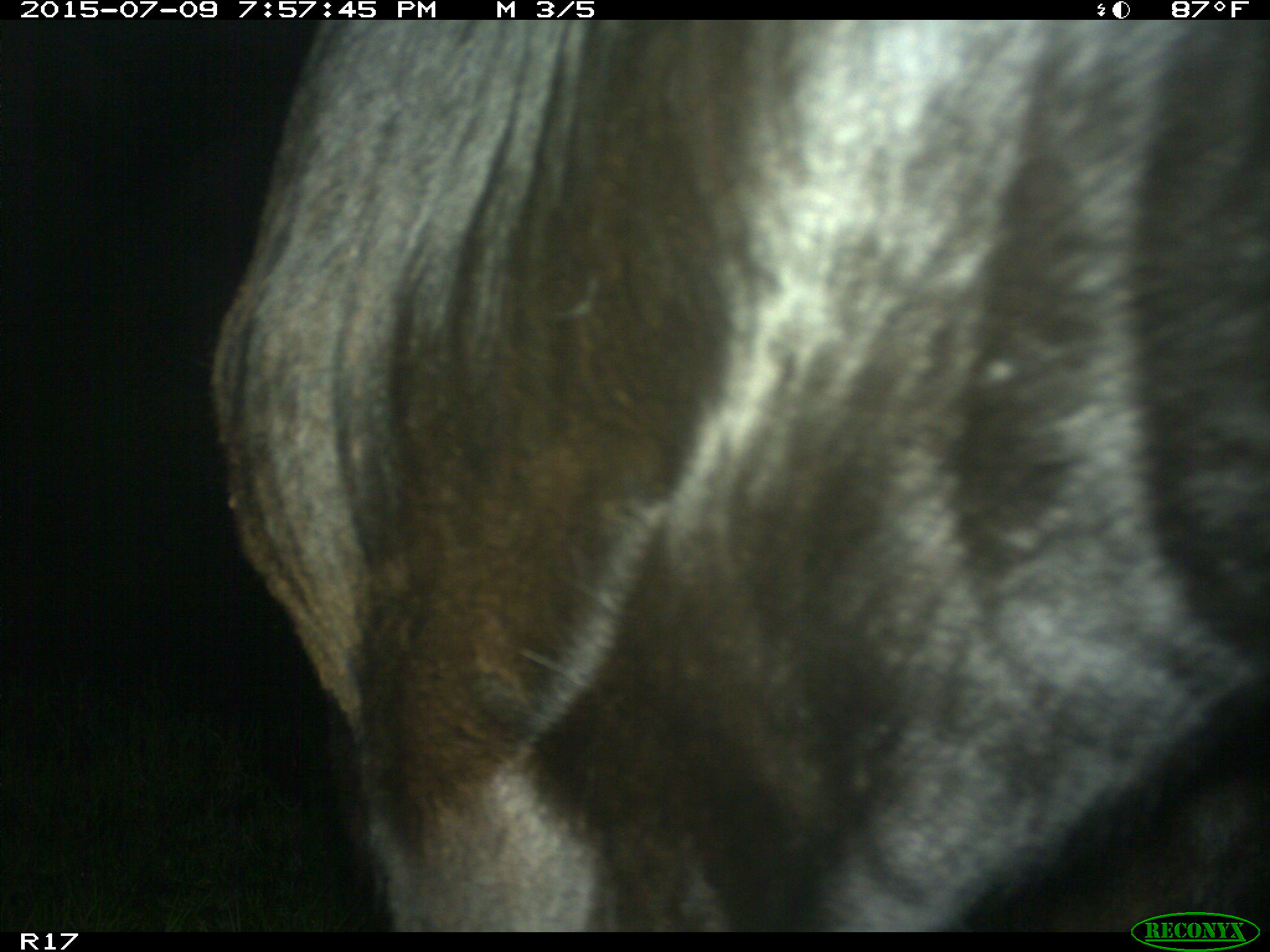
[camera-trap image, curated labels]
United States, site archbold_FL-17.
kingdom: Animalia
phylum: Chordata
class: Mammalia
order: Artiodactyla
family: Bovidae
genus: Bos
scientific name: Bos taurus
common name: domestic cow